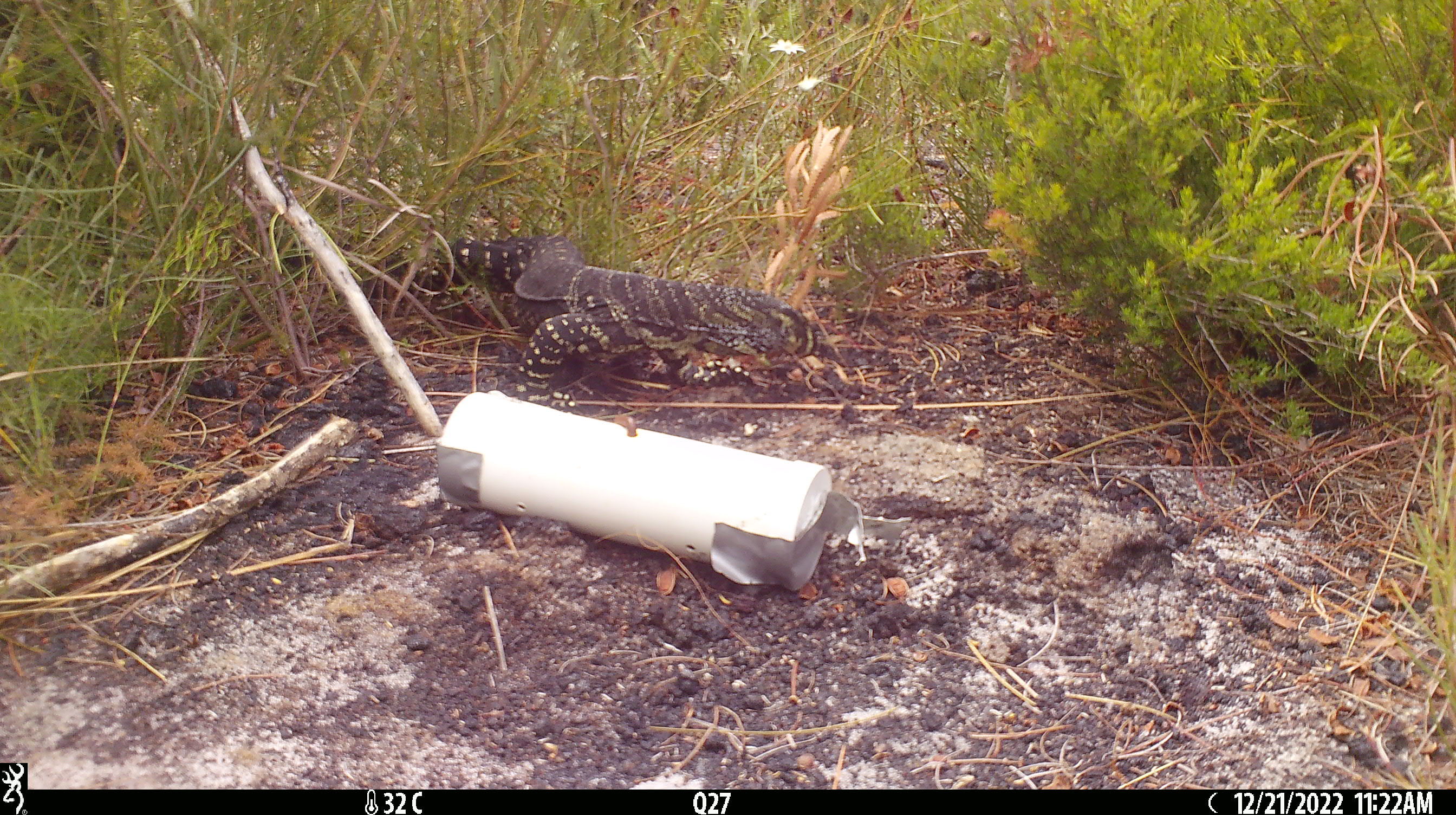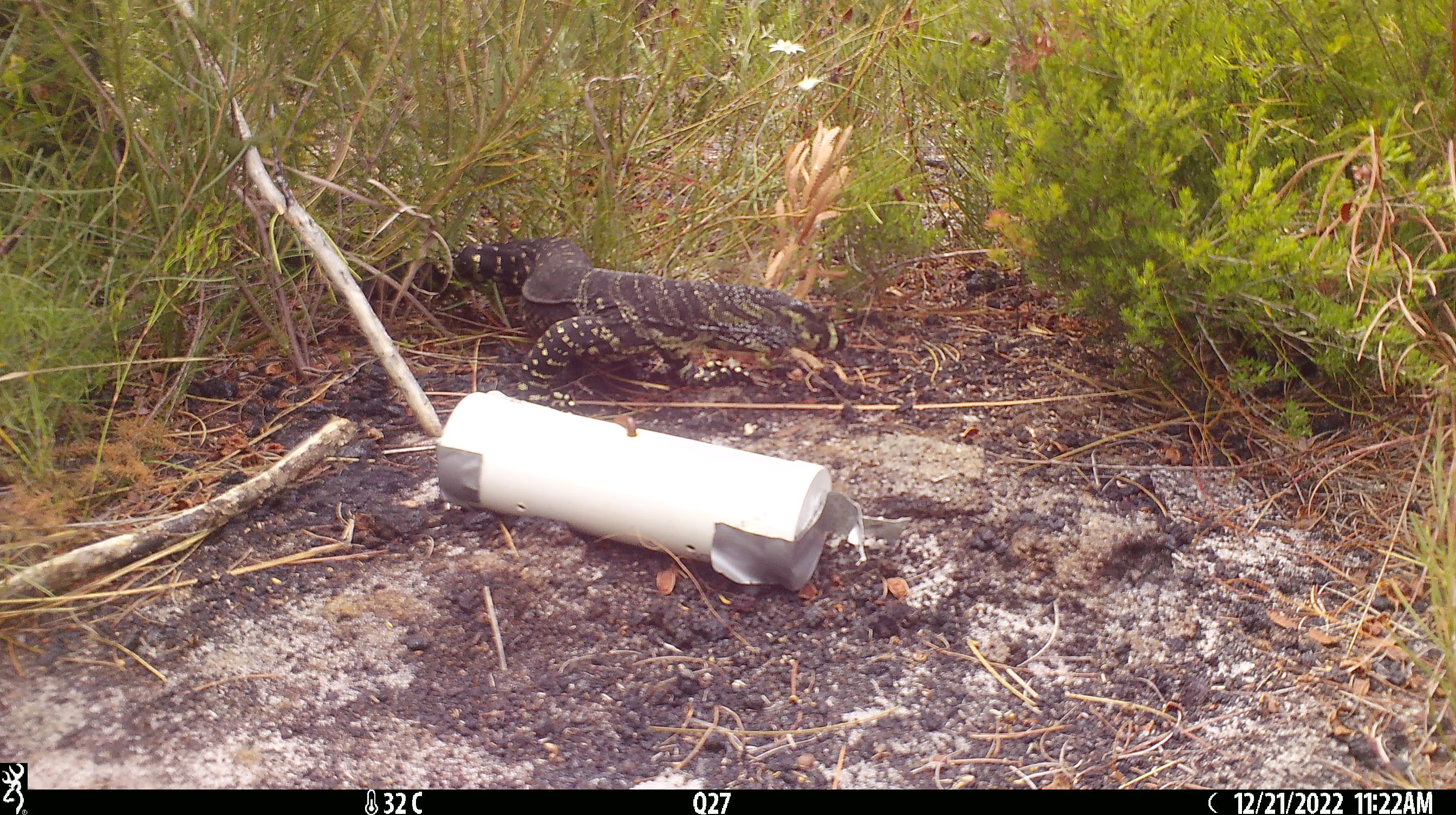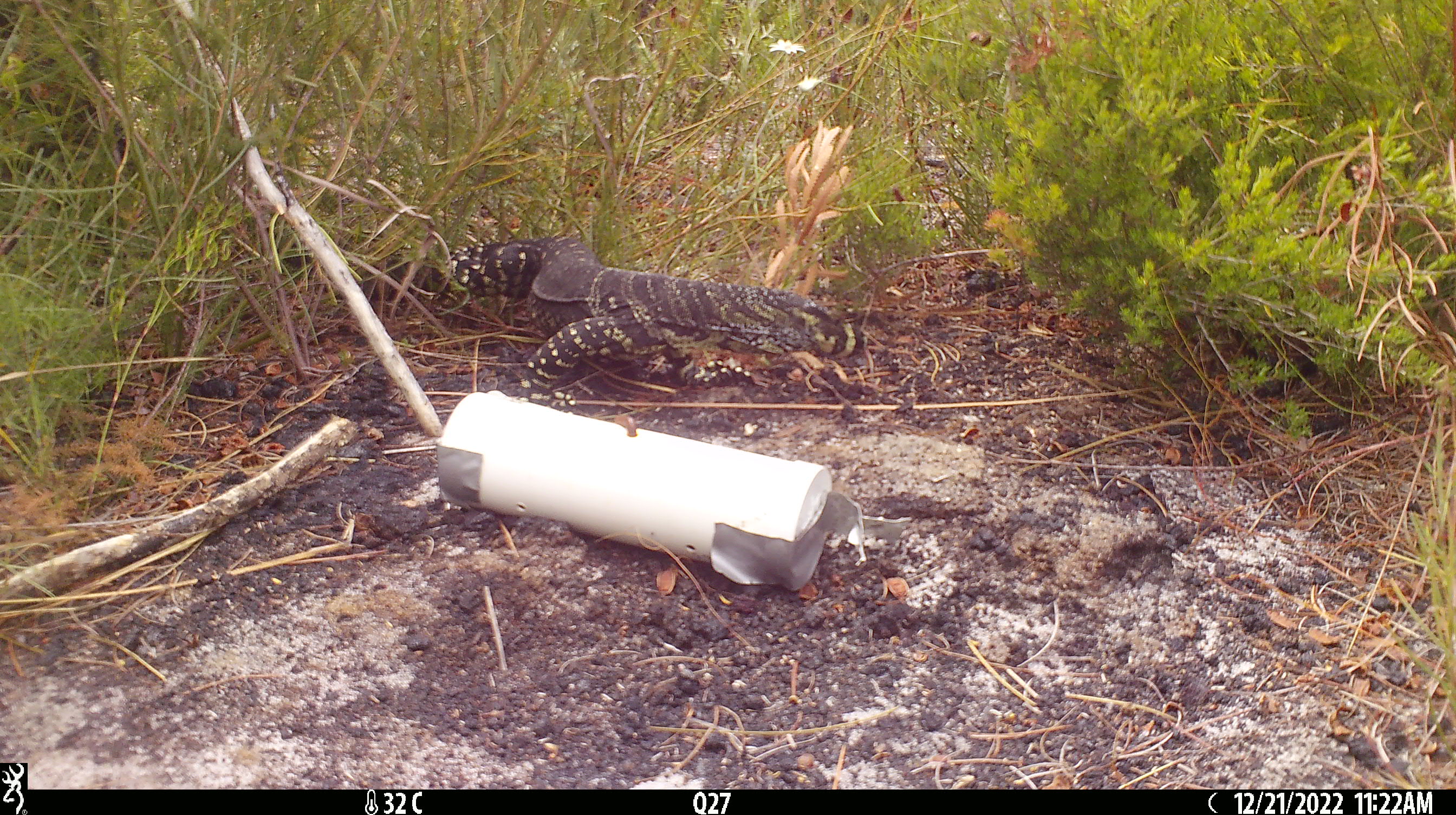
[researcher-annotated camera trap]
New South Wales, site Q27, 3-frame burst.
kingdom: Animalia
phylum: Chordata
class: Reptilia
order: Squamata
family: Varanidae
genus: Varanus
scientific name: Varanus varius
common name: lace monitor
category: goanna